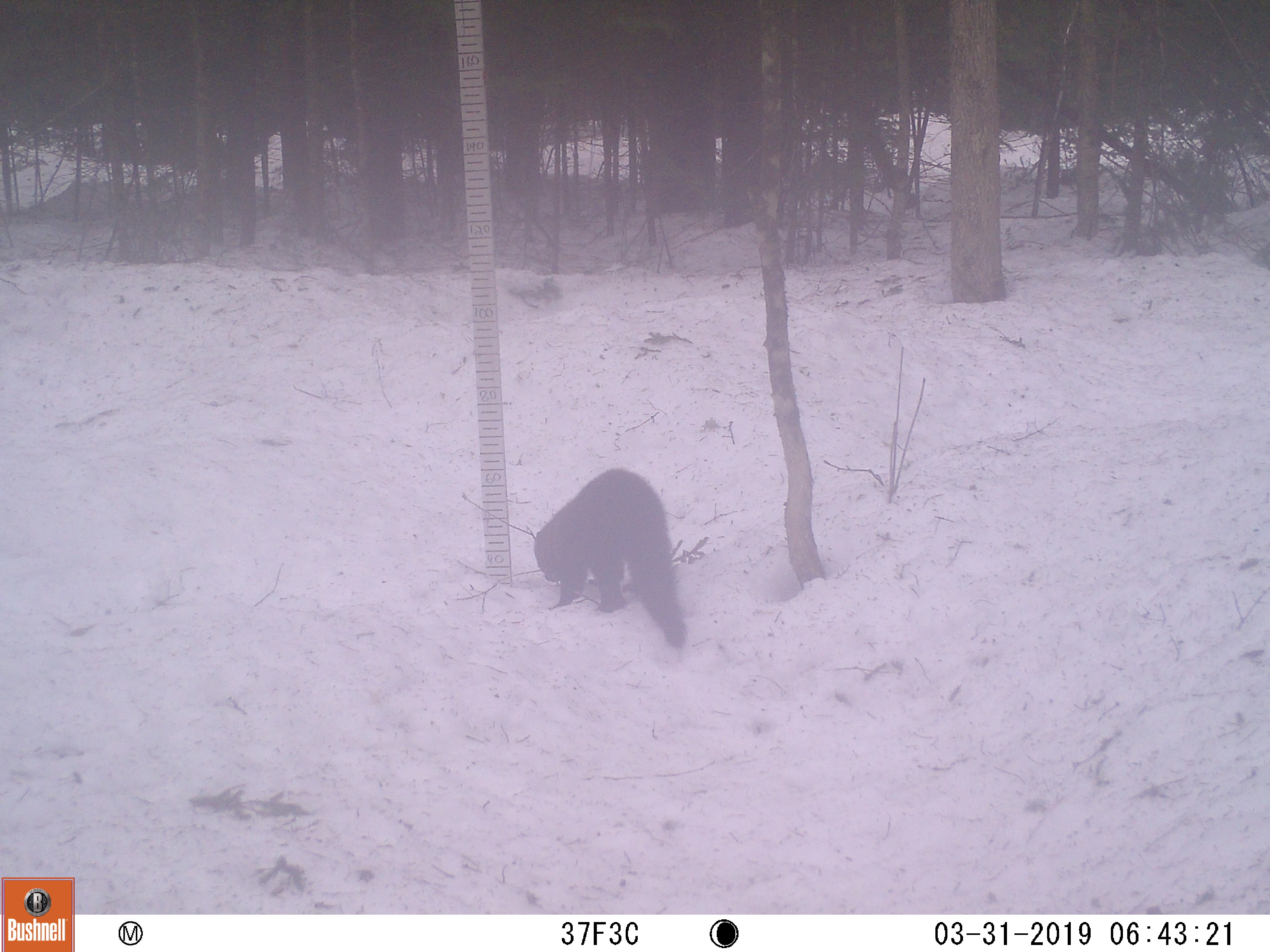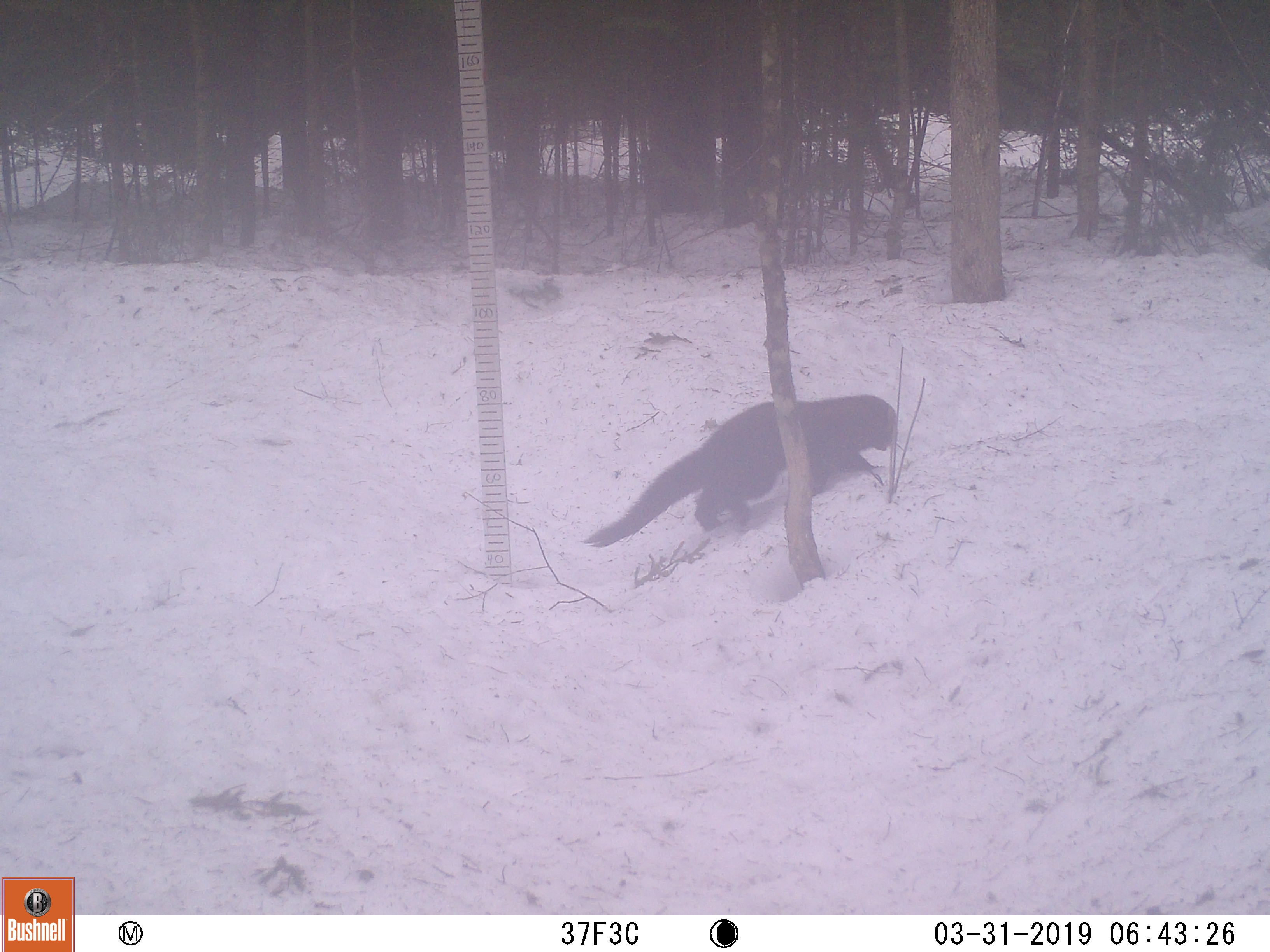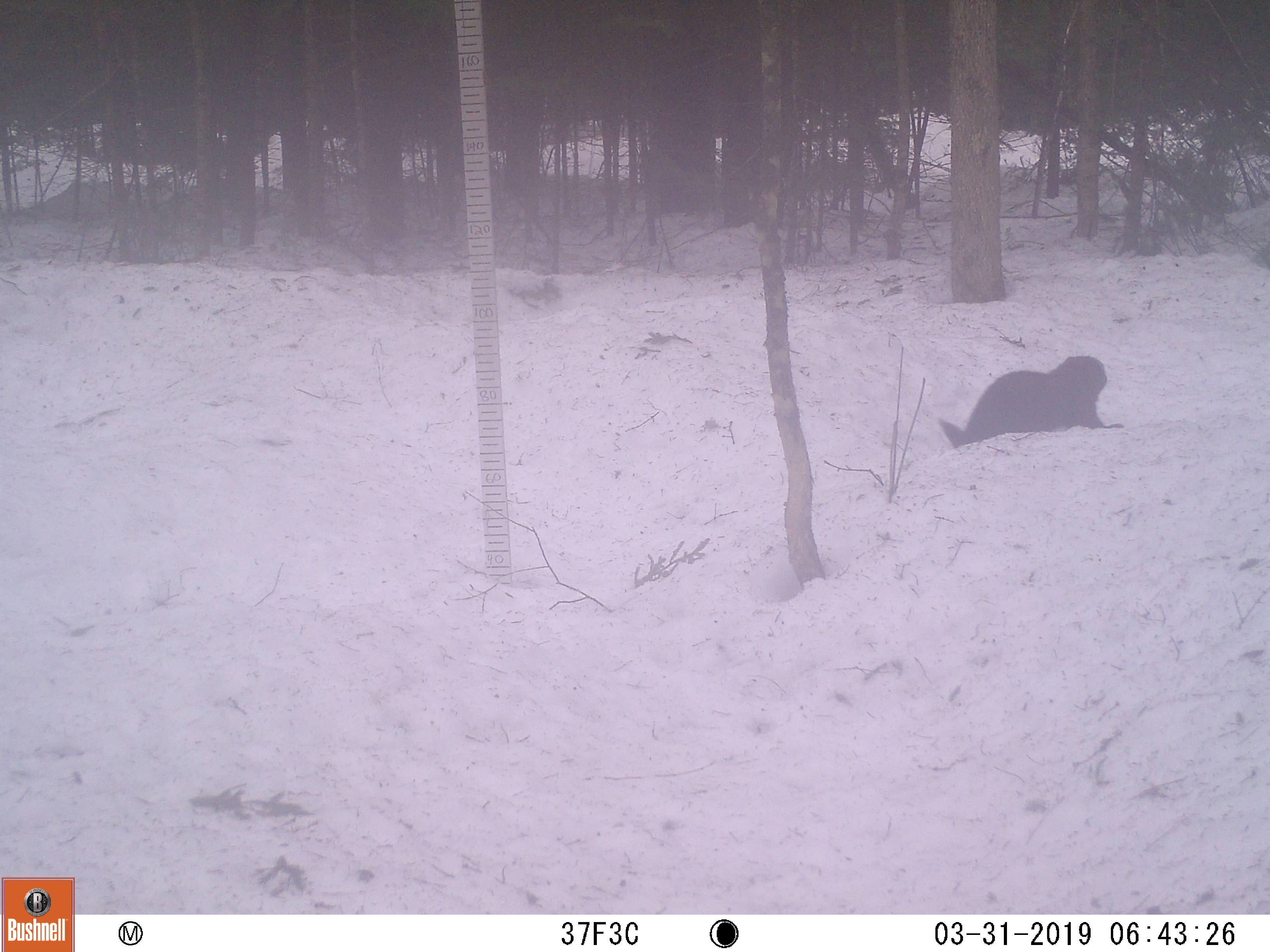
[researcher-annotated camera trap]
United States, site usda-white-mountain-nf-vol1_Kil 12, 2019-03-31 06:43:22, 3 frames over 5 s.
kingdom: Animalia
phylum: Chordata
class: Mammalia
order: Carnivora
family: Mustelidae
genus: Pekania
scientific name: Pekania pennanti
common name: fisher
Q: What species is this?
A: Fisher (Pekania pennanti).